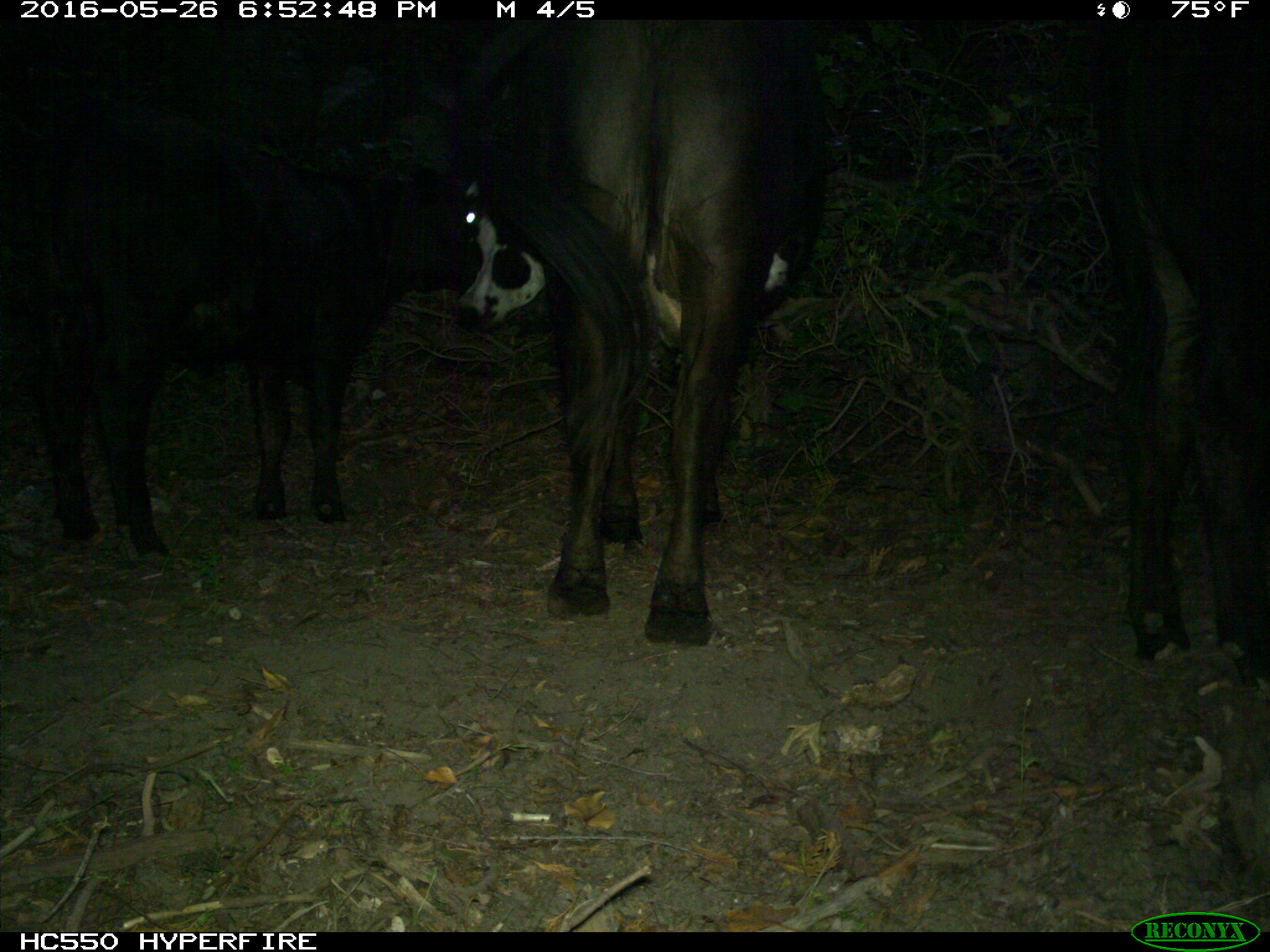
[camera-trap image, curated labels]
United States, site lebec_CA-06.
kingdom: Animalia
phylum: Chordata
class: Mammalia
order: Artiodactyla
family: Bovidae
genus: Bos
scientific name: Bos taurus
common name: domestic cow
Bos taurus (domestic cow).